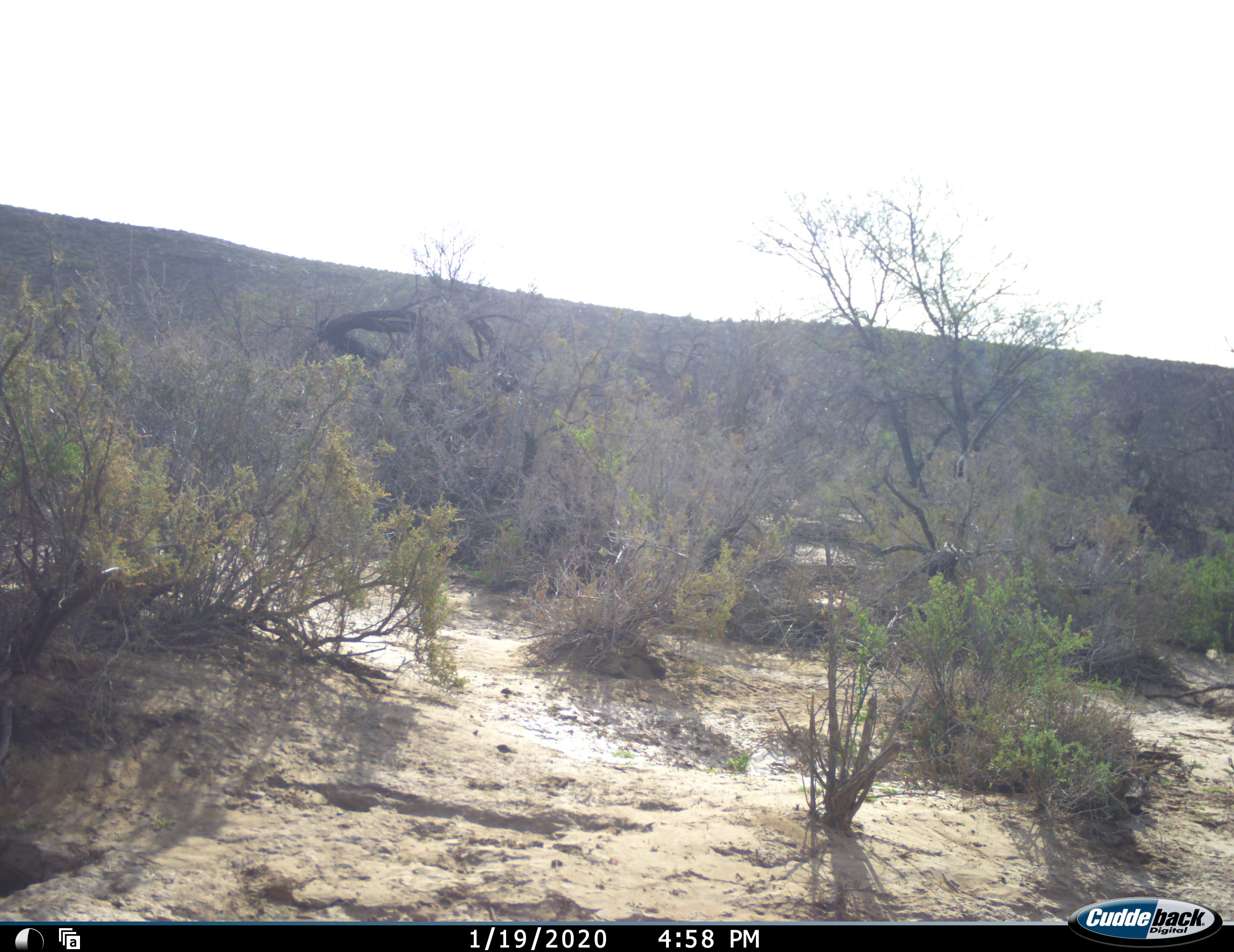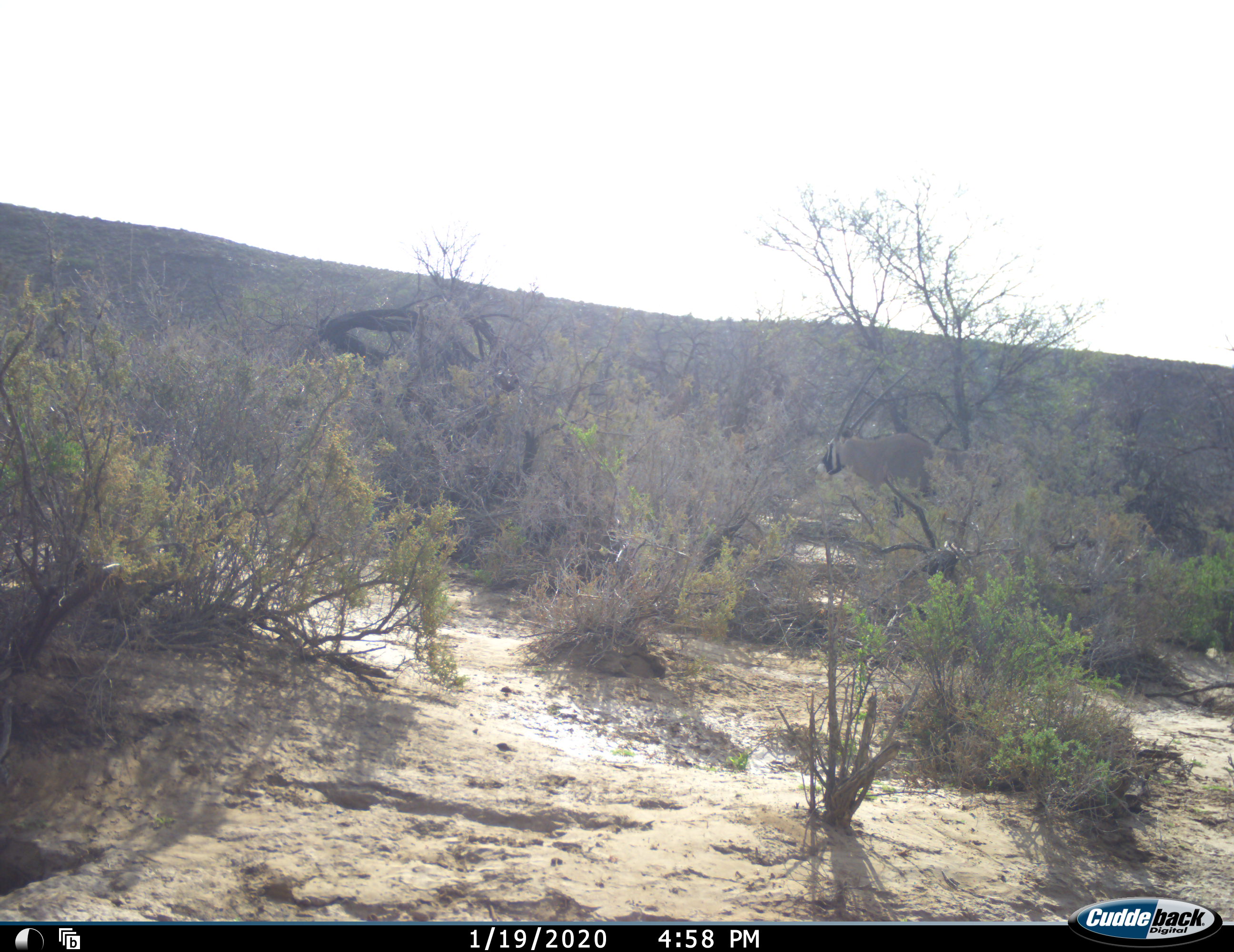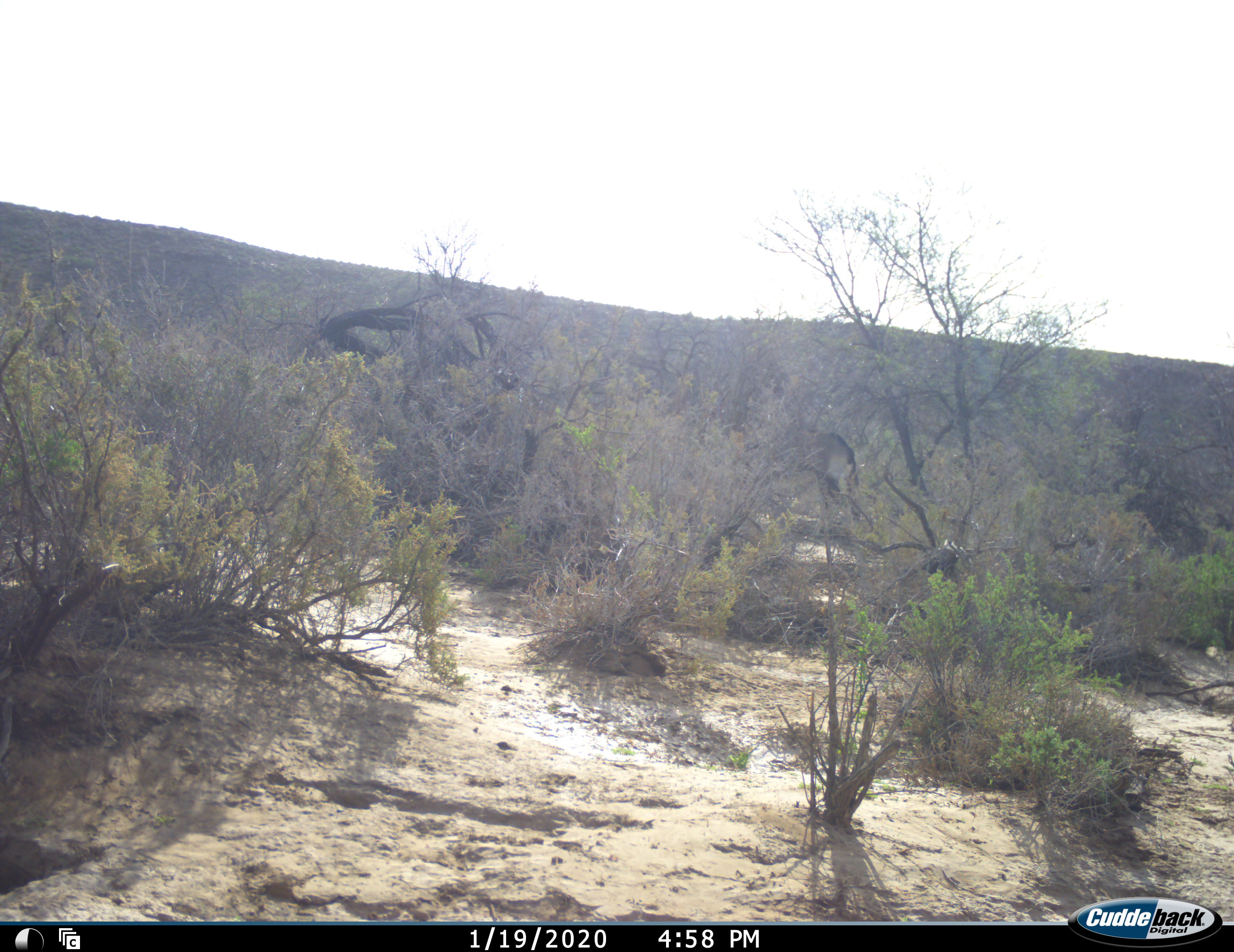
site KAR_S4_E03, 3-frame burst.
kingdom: Animalia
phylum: Chordata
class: Mammalia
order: Artiodactyla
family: Bovidae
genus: Oryx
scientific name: Oryx gazella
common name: gemsbok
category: oryx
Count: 1.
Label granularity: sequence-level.